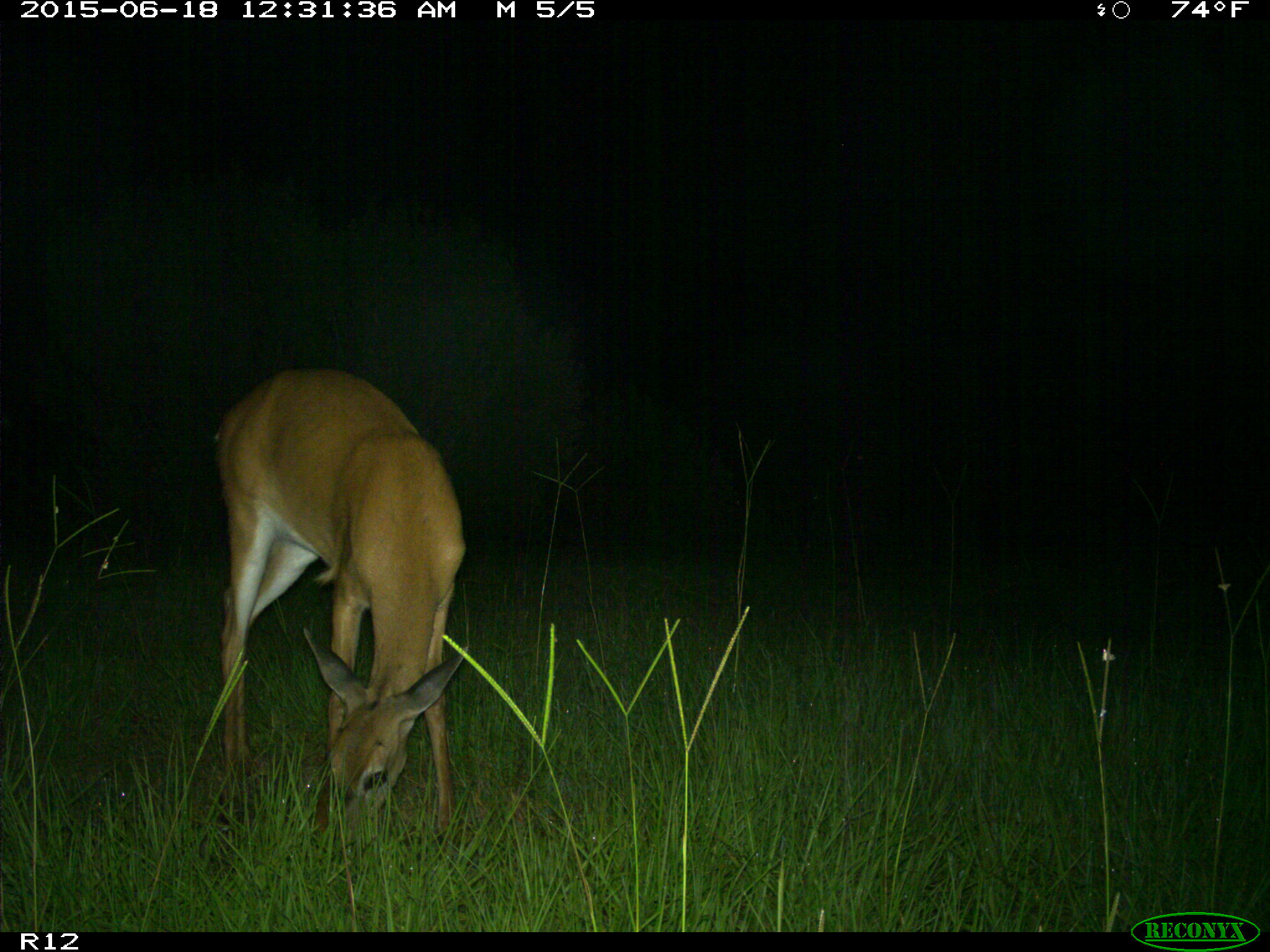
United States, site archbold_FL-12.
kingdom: Animalia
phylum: Chordata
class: Mammalia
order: Artiodactyla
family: Cervidae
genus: Odocoileus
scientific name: Odocoileus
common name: deer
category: unidentified deer